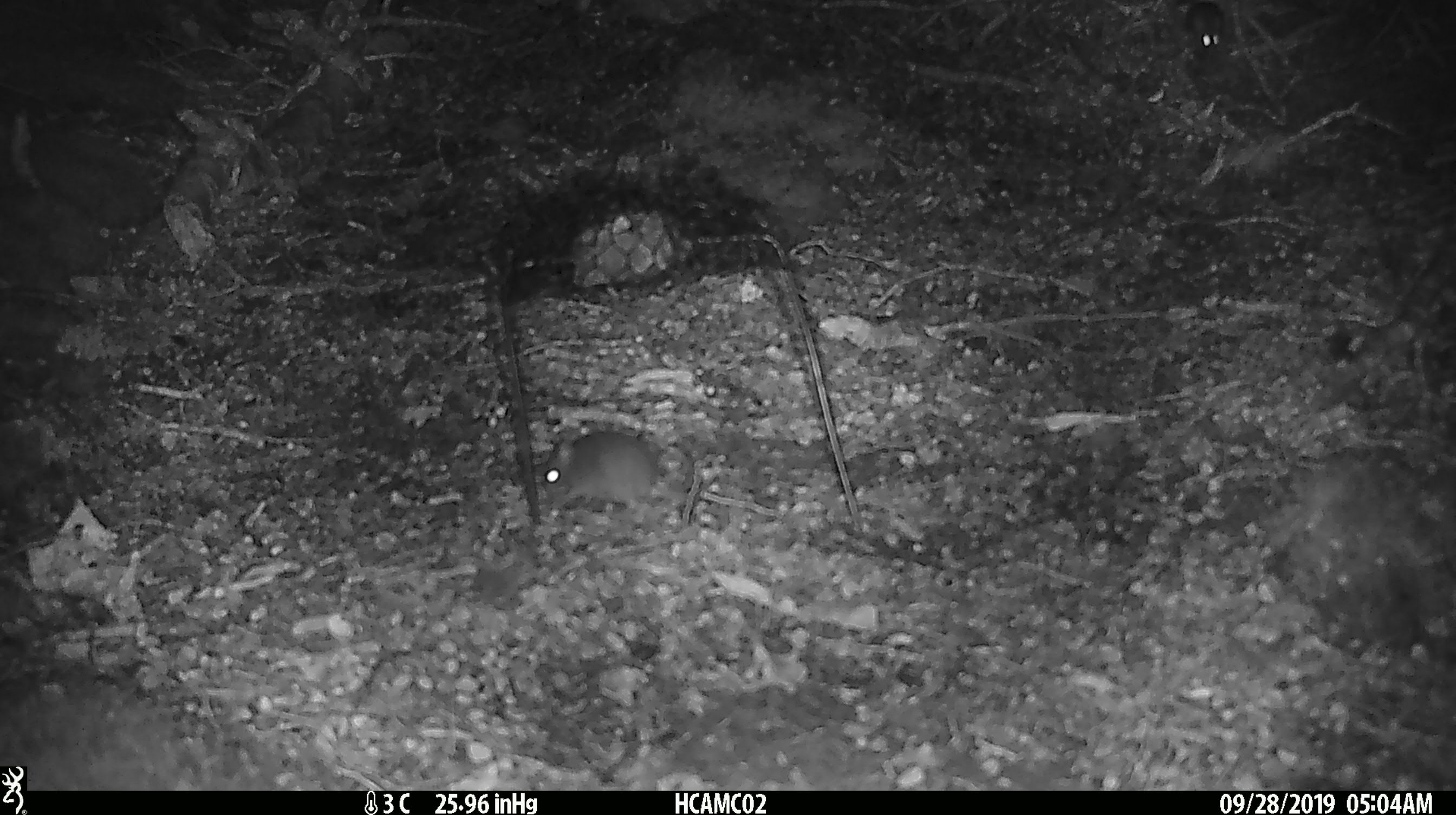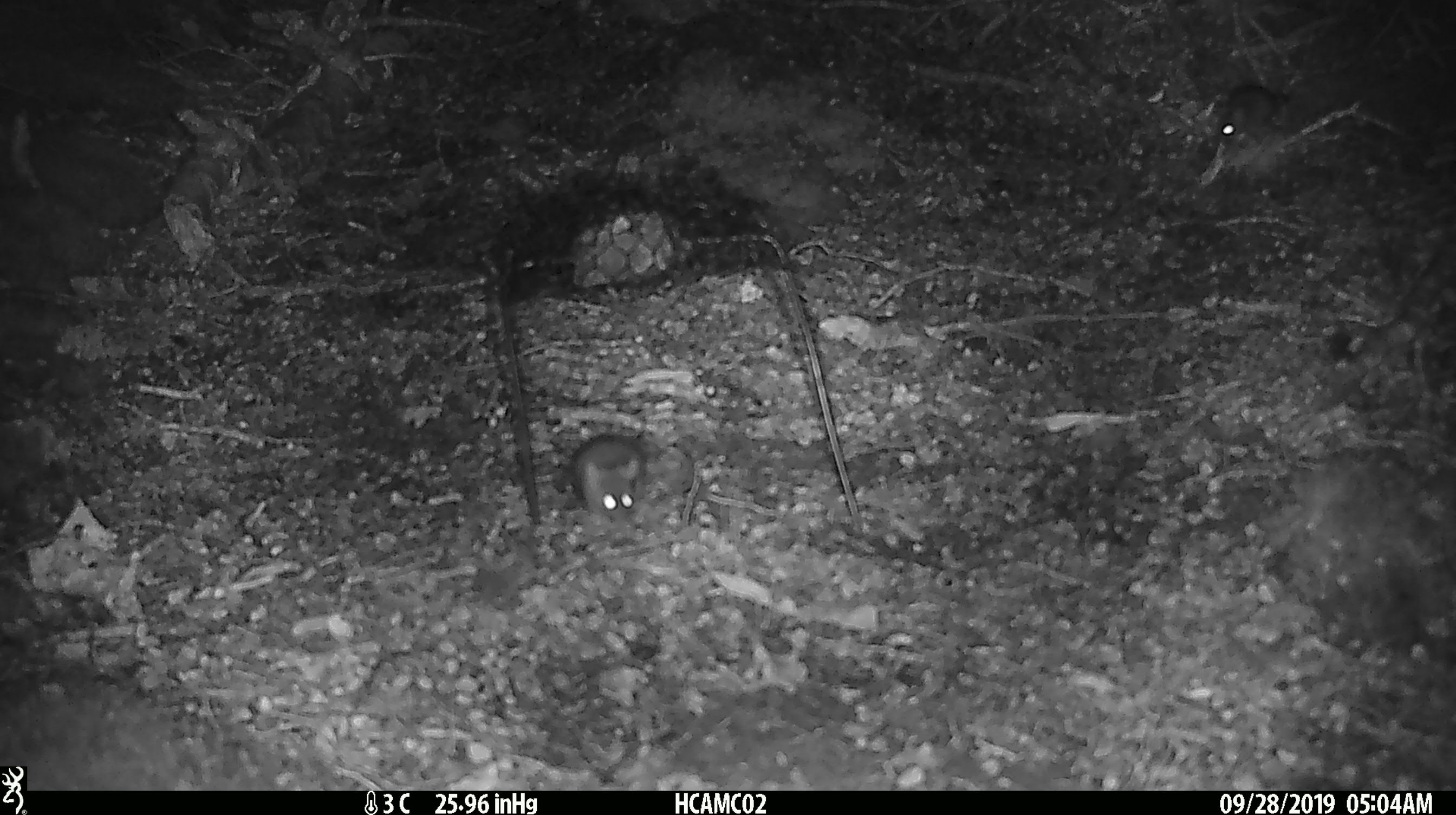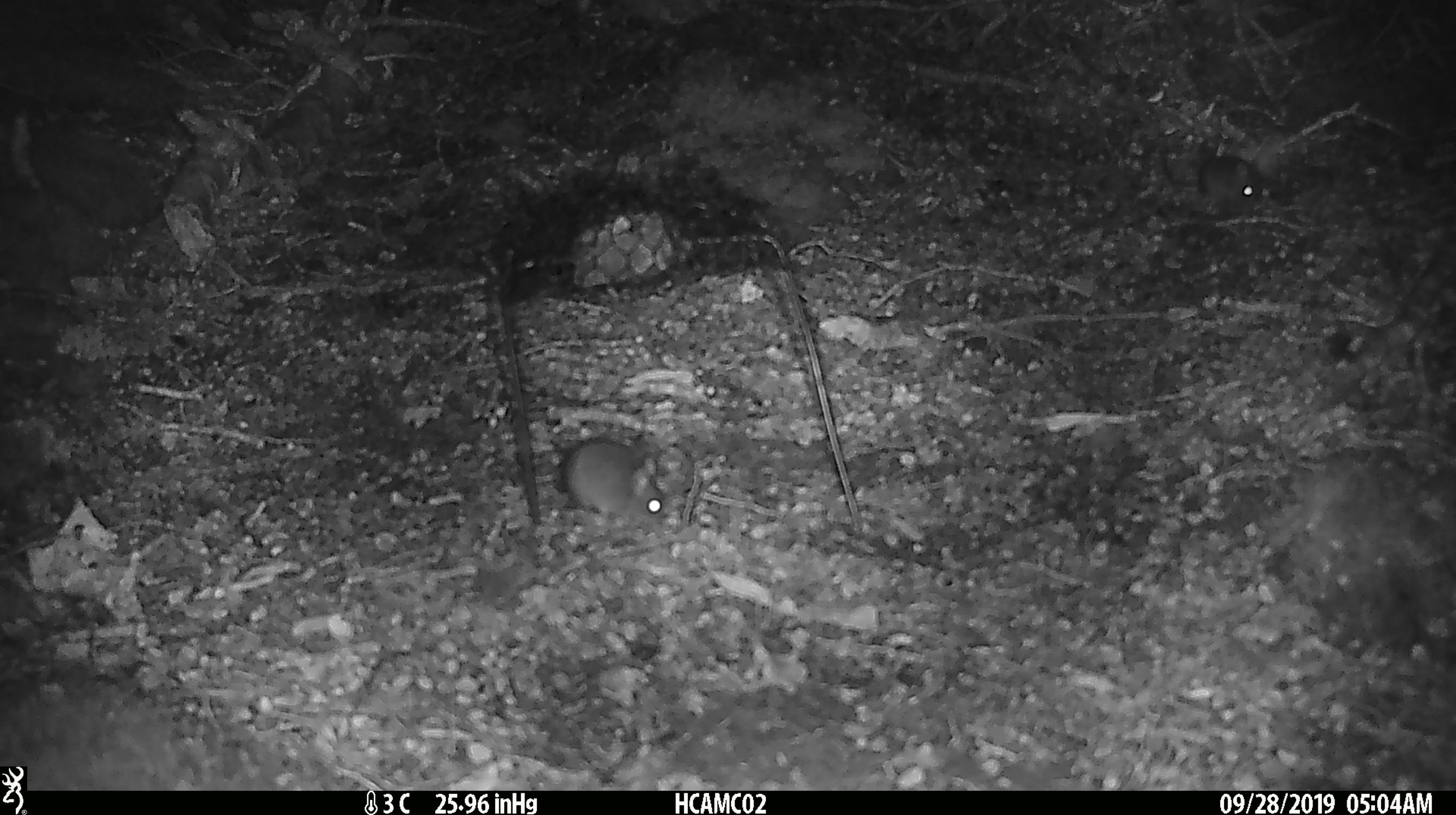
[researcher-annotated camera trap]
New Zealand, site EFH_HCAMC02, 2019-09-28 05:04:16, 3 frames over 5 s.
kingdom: Animalia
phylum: Chordata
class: Mammalia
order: Rodentia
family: Muridae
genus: Mus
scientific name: Mus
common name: mouse